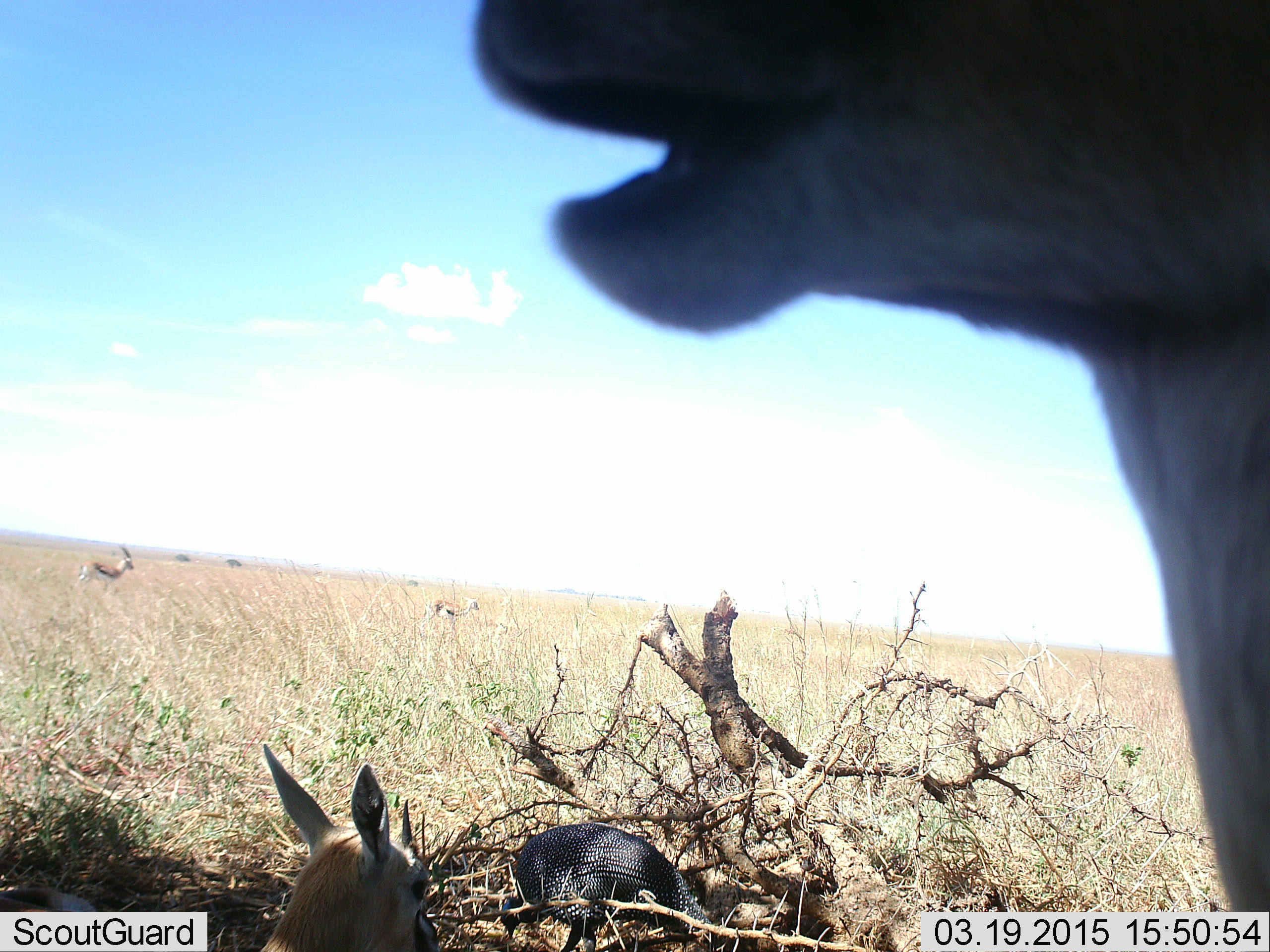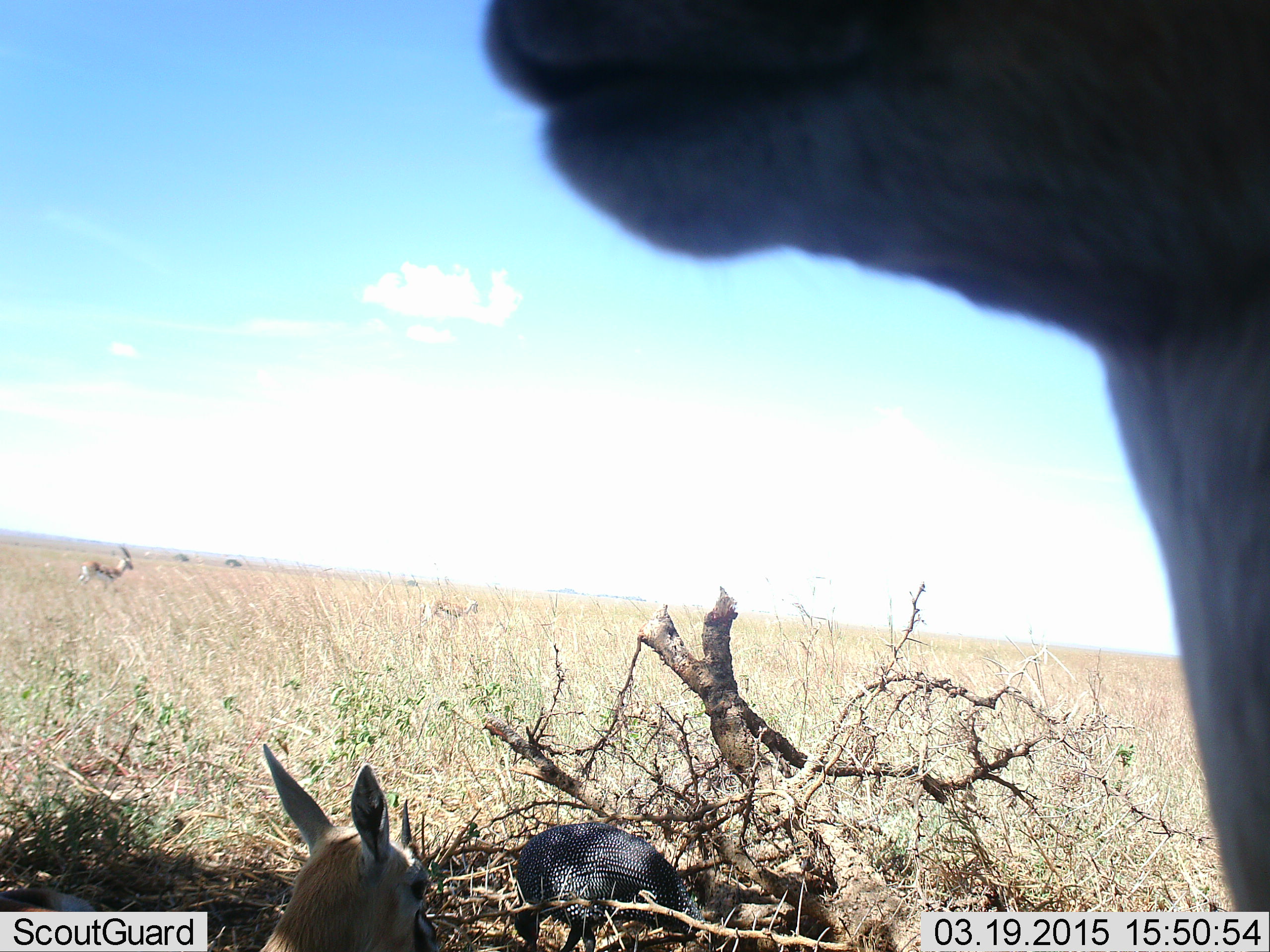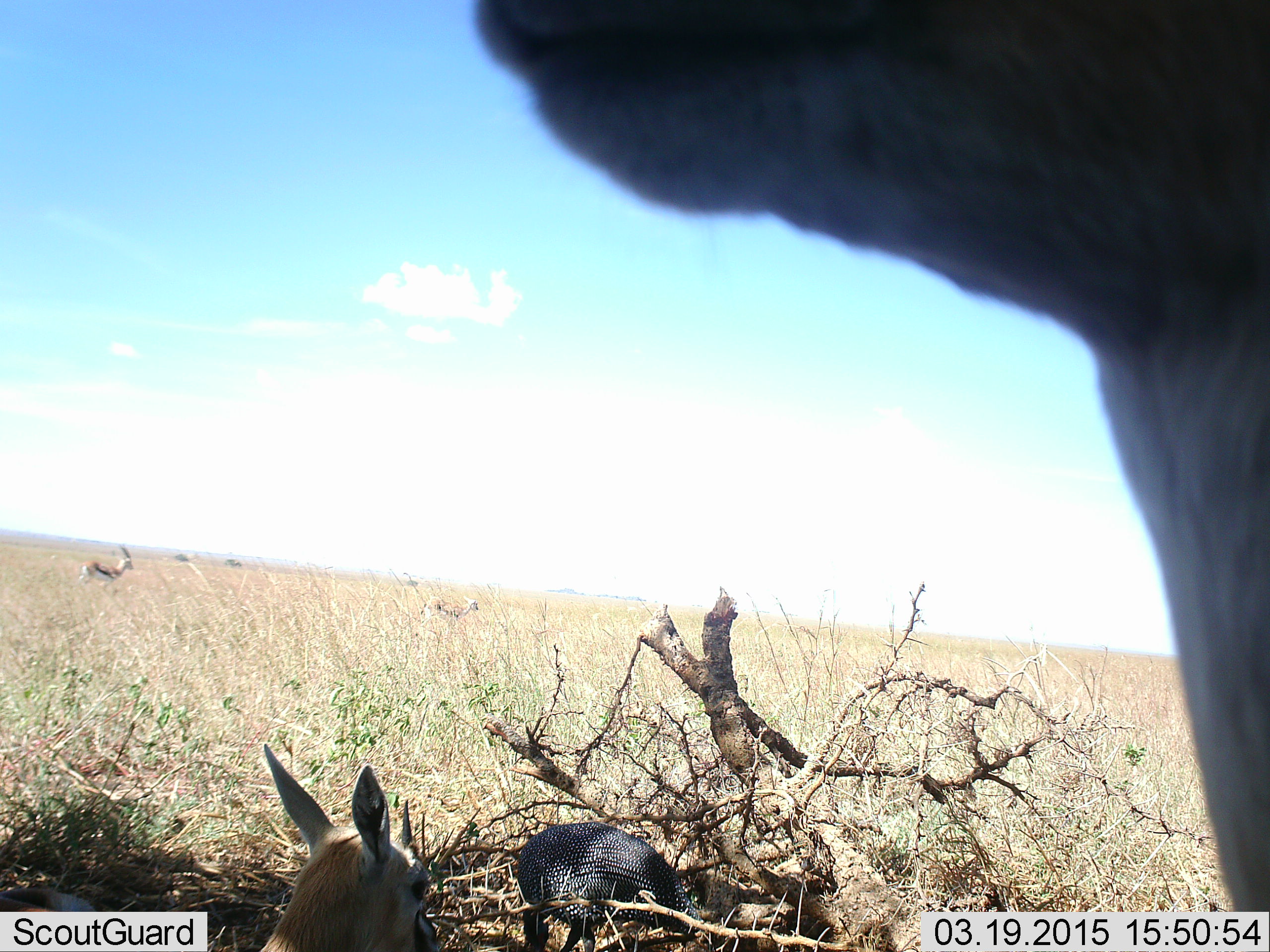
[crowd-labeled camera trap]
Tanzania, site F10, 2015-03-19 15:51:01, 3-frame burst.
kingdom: Animalia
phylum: Chordata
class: Mammalia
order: Artiodactyla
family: Bovidae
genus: Eudorcas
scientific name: Eudorcas thomsonii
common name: thomson's gazelle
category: gazellethomsons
Gazellethomsons (thomson's gazelle) (Eudorcas thomsonii), count 4. Behavior (volunteer vote fractions): standing 100%, resting 73%, moving 7%, interacting 0%. Young present (vote fraction): 7%. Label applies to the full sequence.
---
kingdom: Animalia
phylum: Chordata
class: Aves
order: Galliformes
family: Numididae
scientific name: Numididae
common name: guinea fowl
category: guineafowl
Guineafowl (guinea fowl) (Numididae), count 1. Behavior (volunteer vote fractions): standing 70%, resting 0%, moving 0%, interacting 0%. Young present (vote fraction): 0%. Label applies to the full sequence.